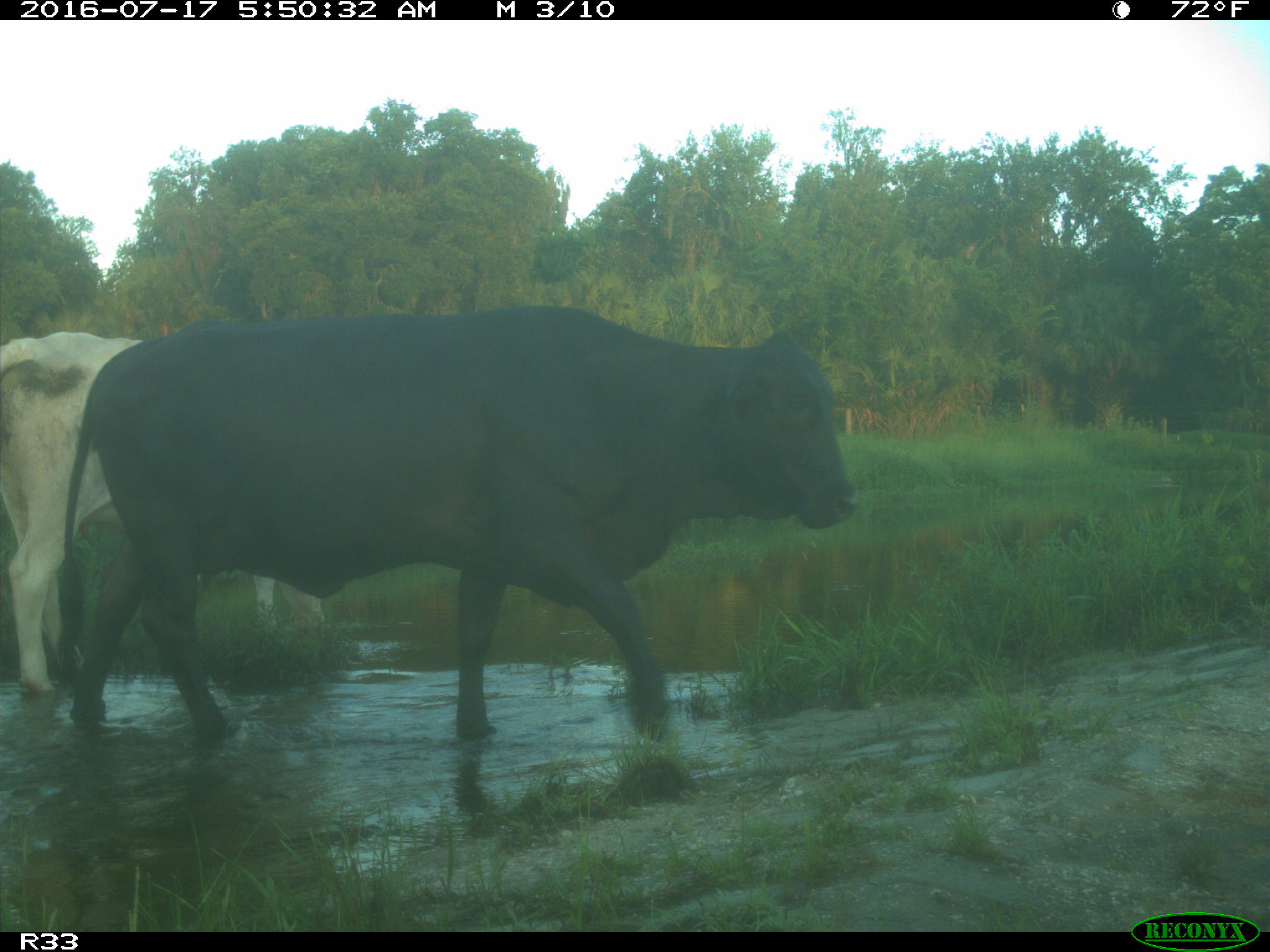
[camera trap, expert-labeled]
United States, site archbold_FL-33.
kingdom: Animalia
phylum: Chordata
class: Mammalia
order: Artiodactyla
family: Bovidae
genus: Bos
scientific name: Bos taurus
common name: domestic cow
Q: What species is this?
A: Bos taurus (domestic cow).